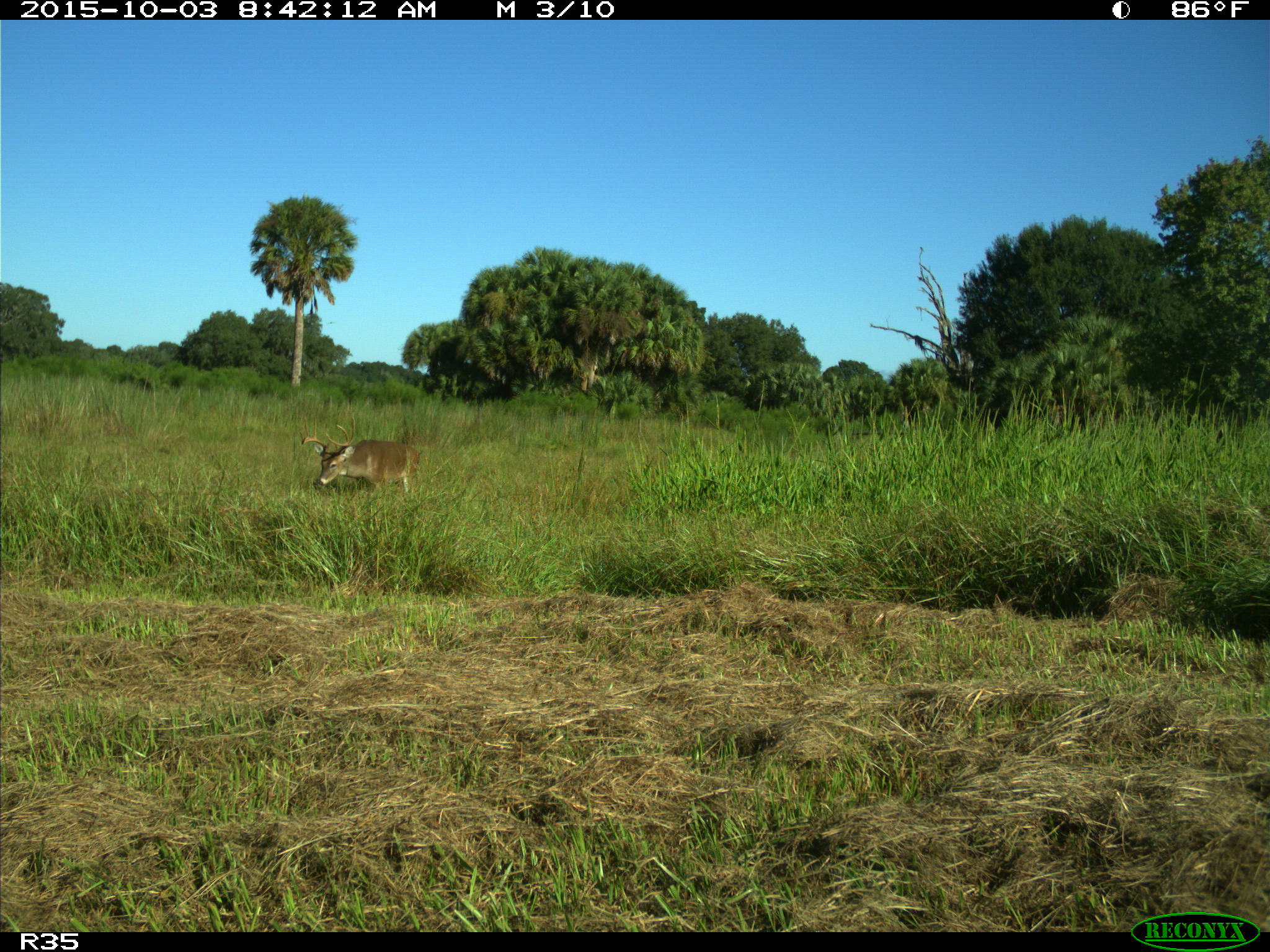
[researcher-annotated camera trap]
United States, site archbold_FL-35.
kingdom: Animalia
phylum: Chordata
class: Mammalia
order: Artiodactyla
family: Cervidae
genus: Odocoileus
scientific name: Odocoileus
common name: deer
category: unidentified deer